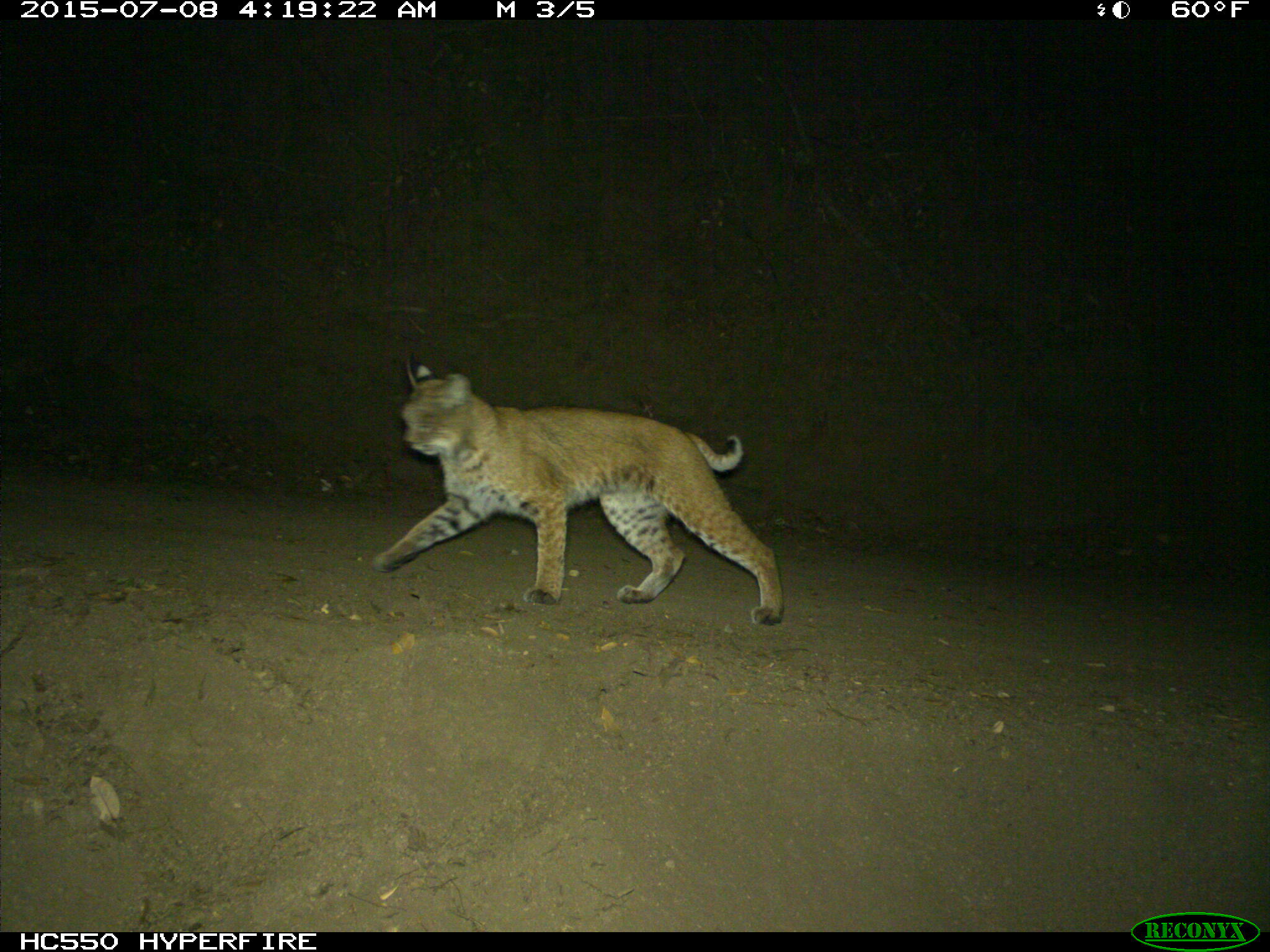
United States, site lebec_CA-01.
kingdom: Animalia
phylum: Chordata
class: Mammalia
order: Carnivora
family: Felidae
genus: Lynx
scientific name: Lynx rufus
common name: bobcat